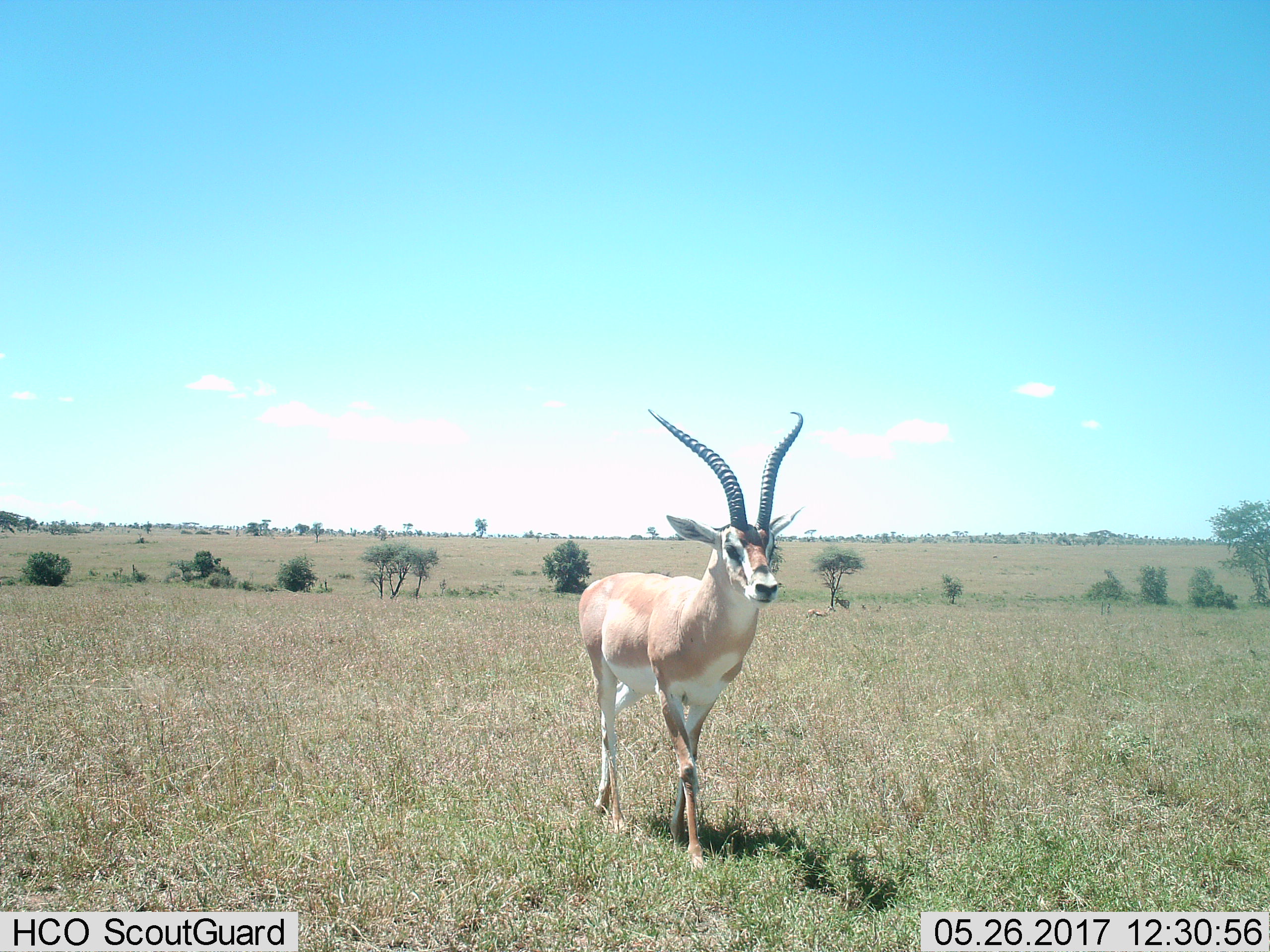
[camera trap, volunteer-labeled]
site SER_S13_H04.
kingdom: Animalia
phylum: Chordata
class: Mammalia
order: Artiodactyla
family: Bovidae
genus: Nanger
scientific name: Nanger granti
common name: grant's gazelle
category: gazellegrants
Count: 1.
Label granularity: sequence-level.